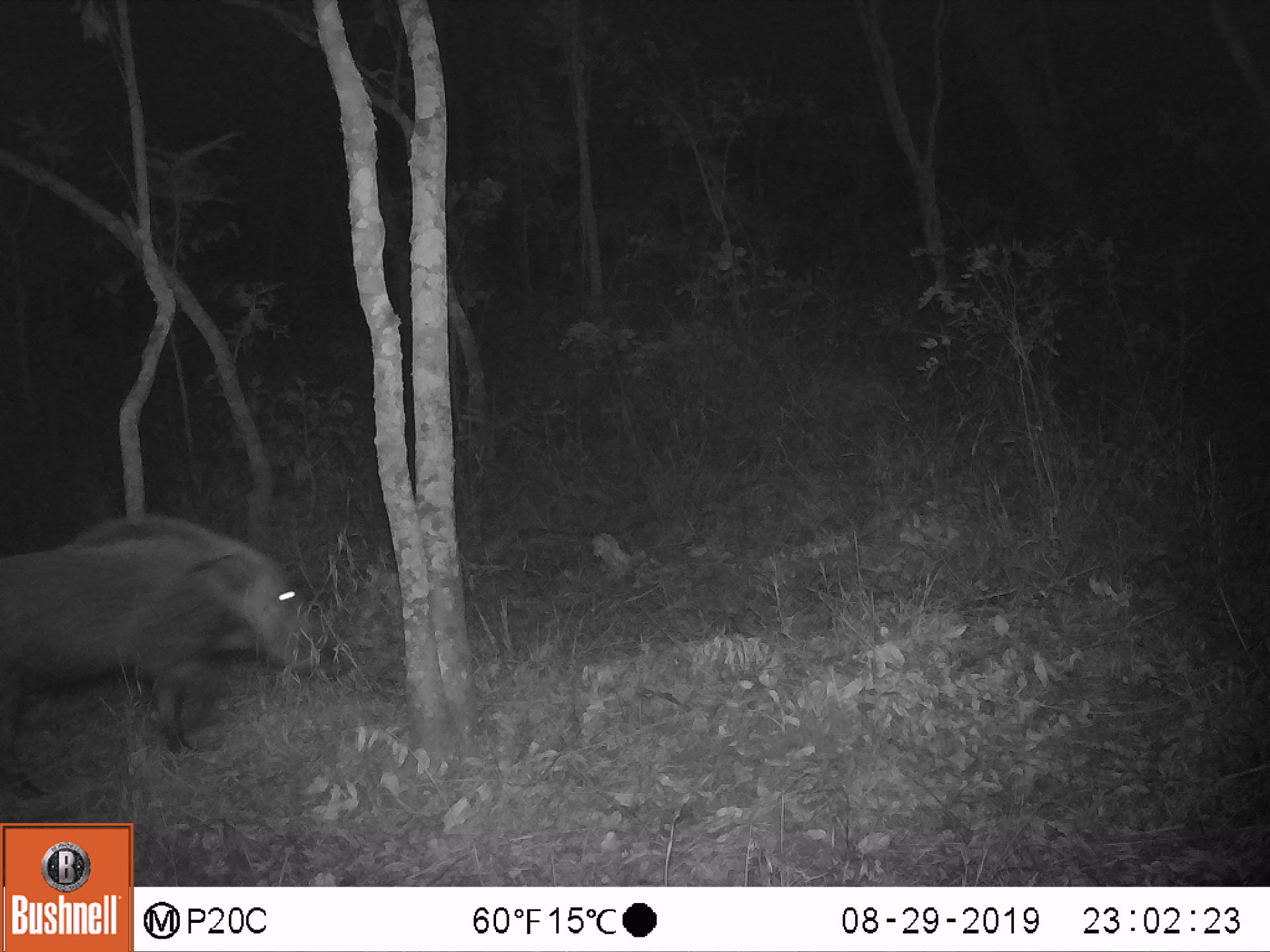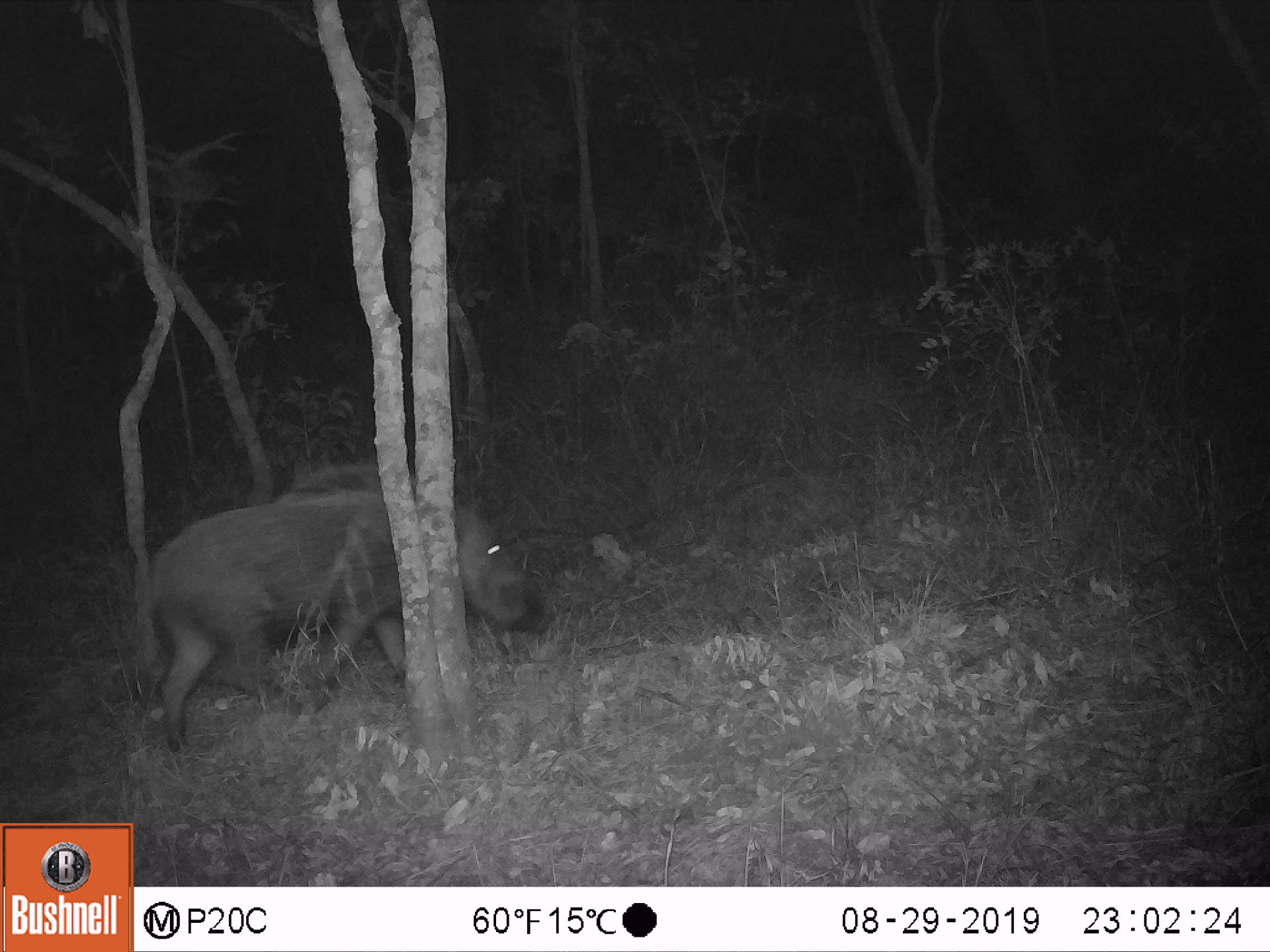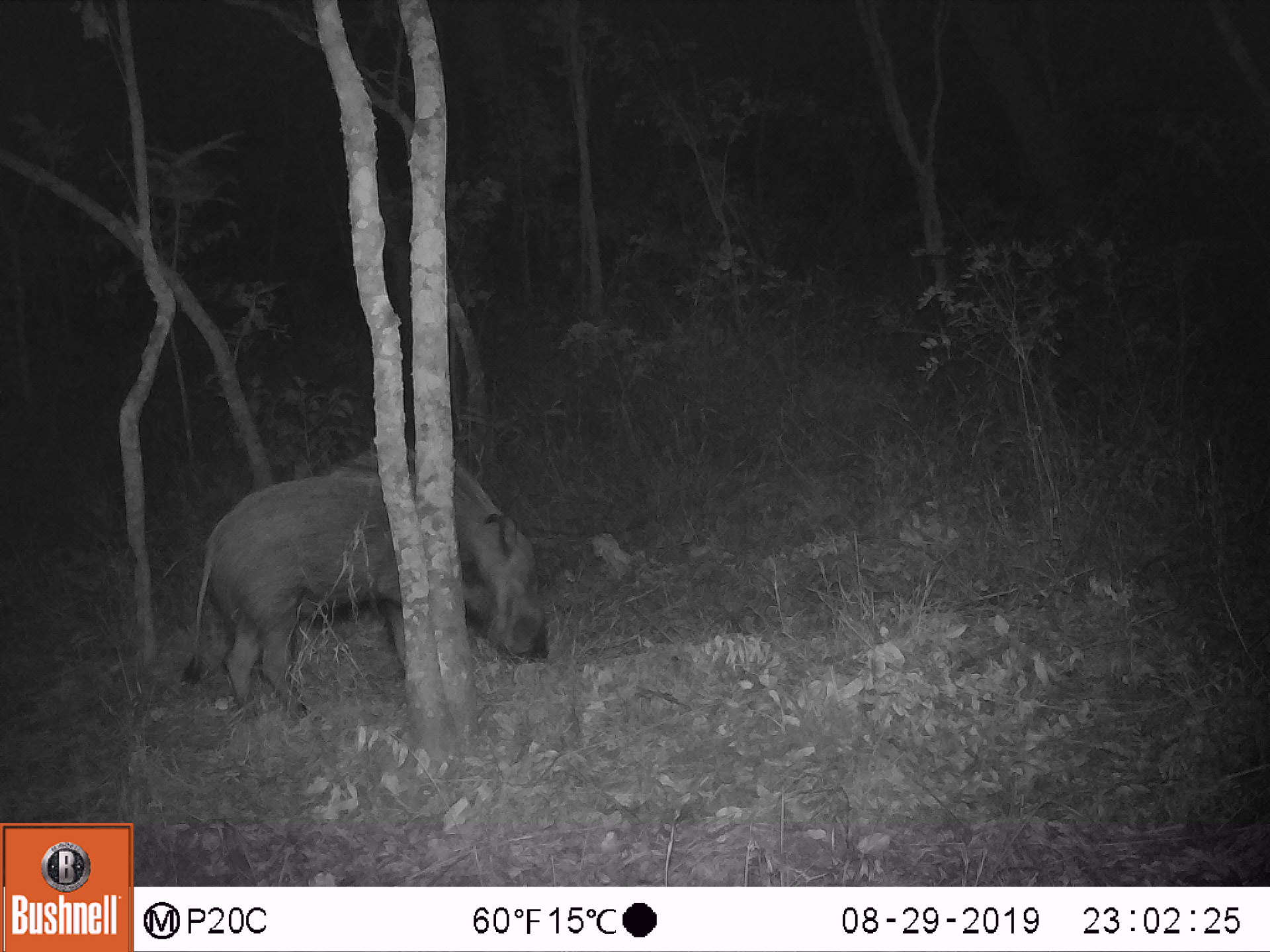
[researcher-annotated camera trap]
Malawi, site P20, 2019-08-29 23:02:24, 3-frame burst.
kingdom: Animalia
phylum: Chordata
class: Mammalia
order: Artiodactyla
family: Suidae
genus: Potamochoerus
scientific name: Potamochoerus larvatus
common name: bushpig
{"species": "bushpig (Potamochoerus larvatus)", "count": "1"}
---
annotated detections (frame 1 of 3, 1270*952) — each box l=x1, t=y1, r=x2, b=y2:
bushpig: l=0, t=505, r=352, b=802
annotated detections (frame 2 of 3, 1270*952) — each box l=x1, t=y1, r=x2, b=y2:
bushpig: l=141, t=455, r=538, b=753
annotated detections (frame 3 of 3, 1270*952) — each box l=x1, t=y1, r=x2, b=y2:
bushpig: l=179, t=441, r=552, b=724